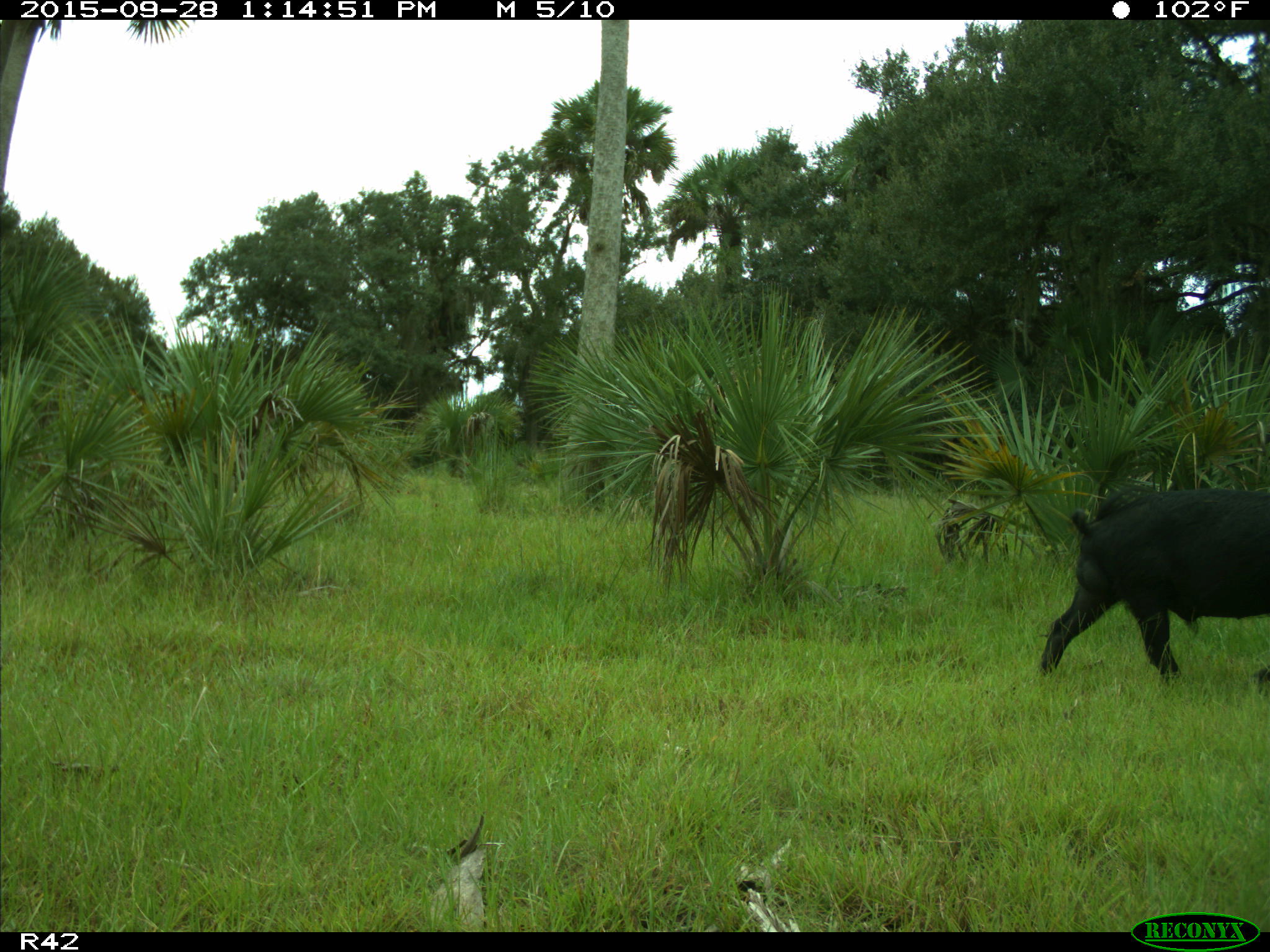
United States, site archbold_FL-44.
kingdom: Animalia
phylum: Chordata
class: Mammalia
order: Artiodactyla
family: Suidae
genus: Sus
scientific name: Sus scrofa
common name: wild boar